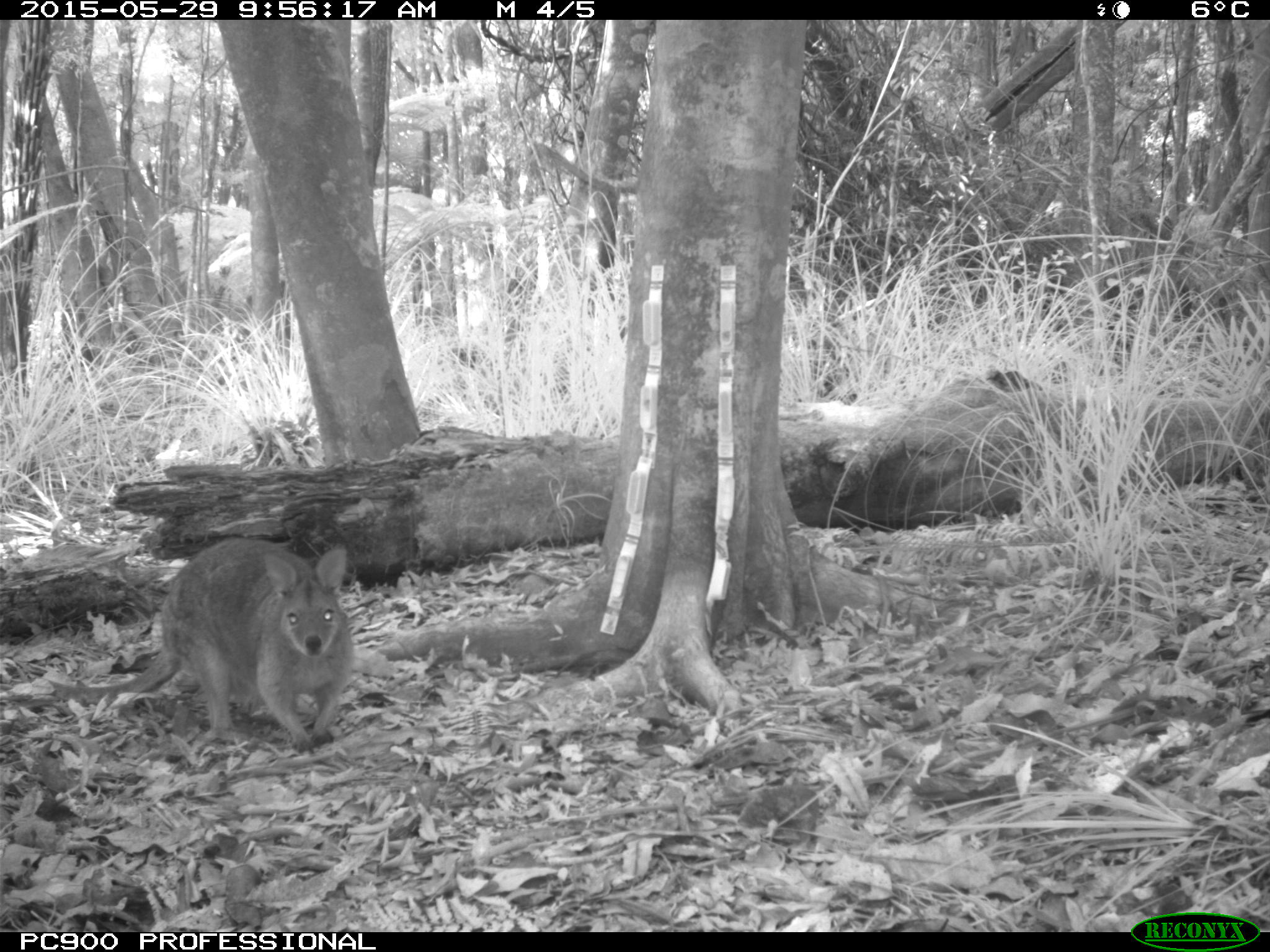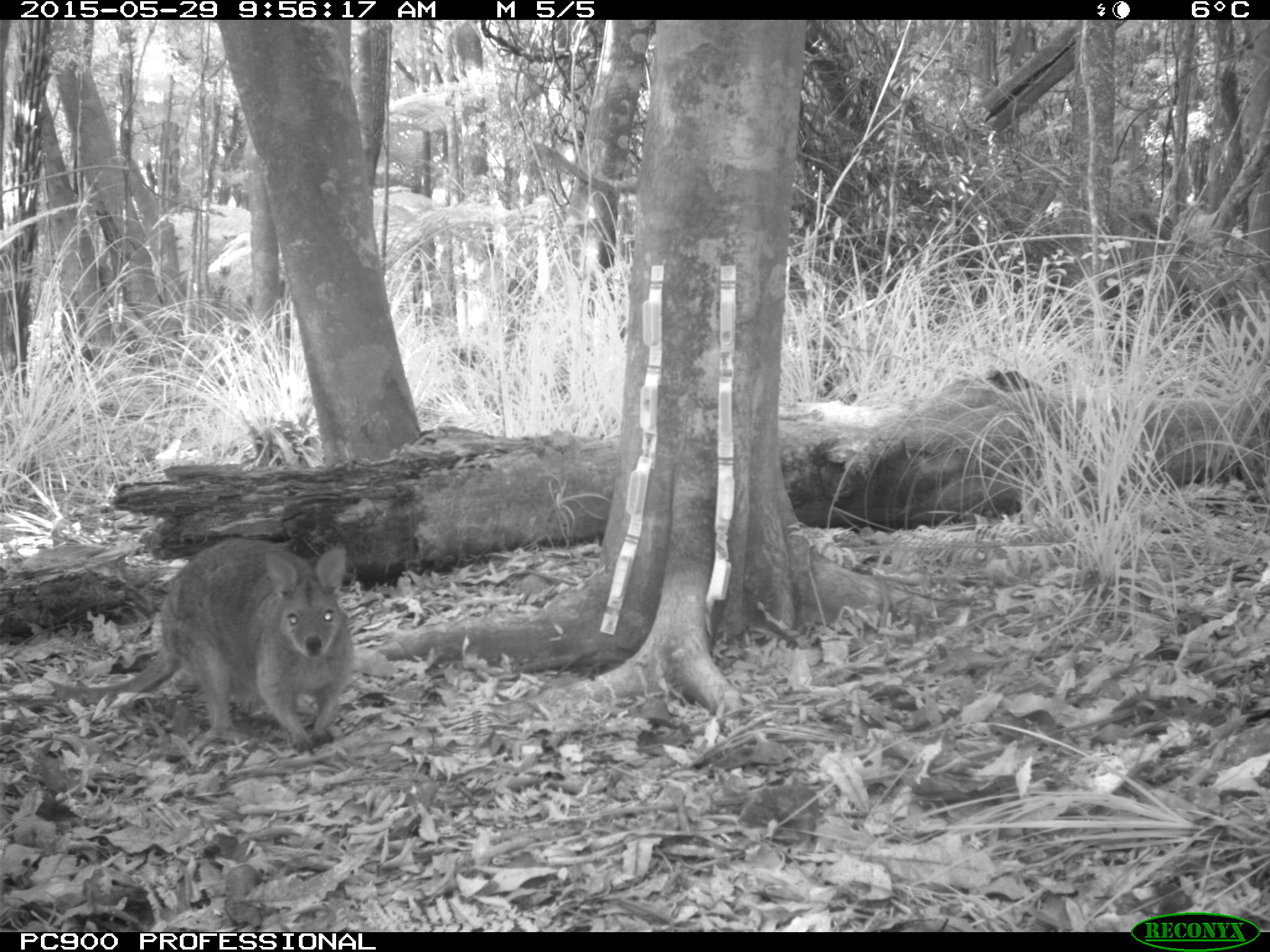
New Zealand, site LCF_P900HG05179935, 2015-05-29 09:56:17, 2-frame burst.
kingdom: Animalia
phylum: Chordata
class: Mammalia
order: Diprotodontia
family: Macropodidae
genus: Notamacropus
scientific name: Notamacropus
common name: wallaby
Wallaby (Notamacropus).